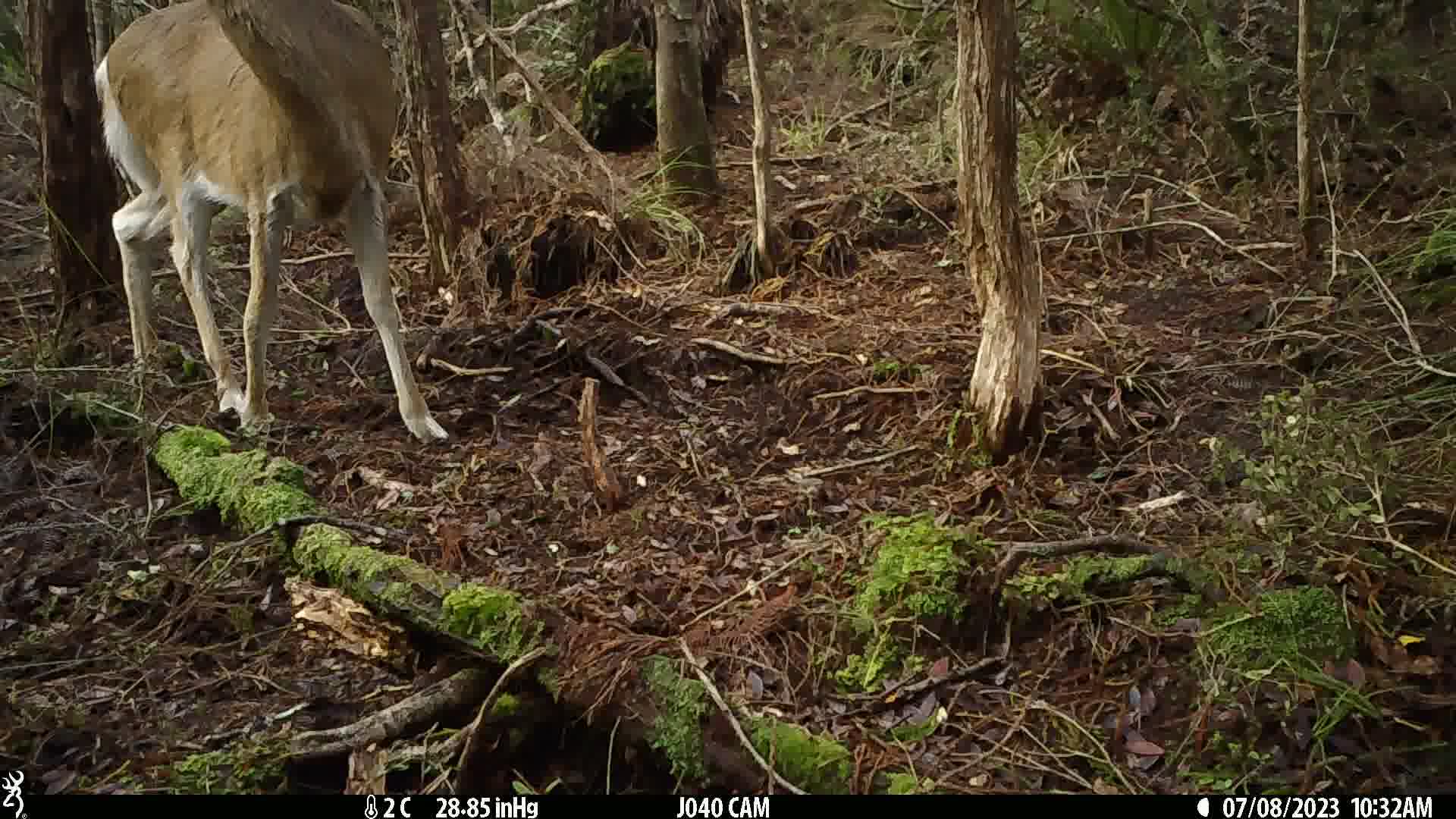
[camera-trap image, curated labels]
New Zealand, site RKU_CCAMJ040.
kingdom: Animalia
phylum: Chordata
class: Mammalia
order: Artiodactyla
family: Cervidae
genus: Odocoileus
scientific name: Odocoileus virginianus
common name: white-tailed deer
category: white tailed deer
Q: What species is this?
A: White tailed deer (white-tailed deer) (Odocoileus virginianus).